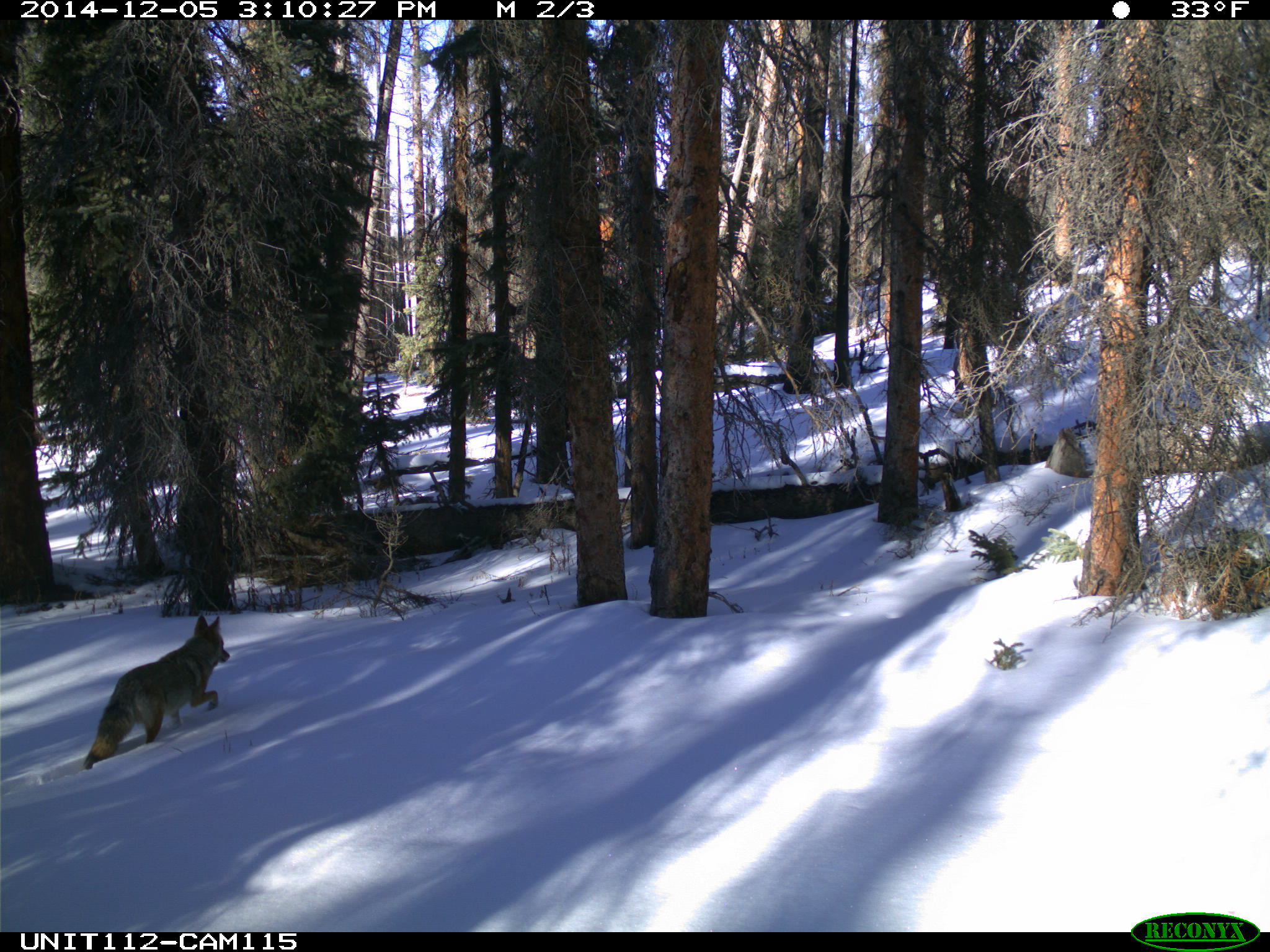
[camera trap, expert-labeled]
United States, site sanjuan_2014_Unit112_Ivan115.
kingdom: Animalia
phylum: Chordata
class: Mammalia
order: Carnivora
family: Canidae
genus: Canis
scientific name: Canis latrans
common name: coyote